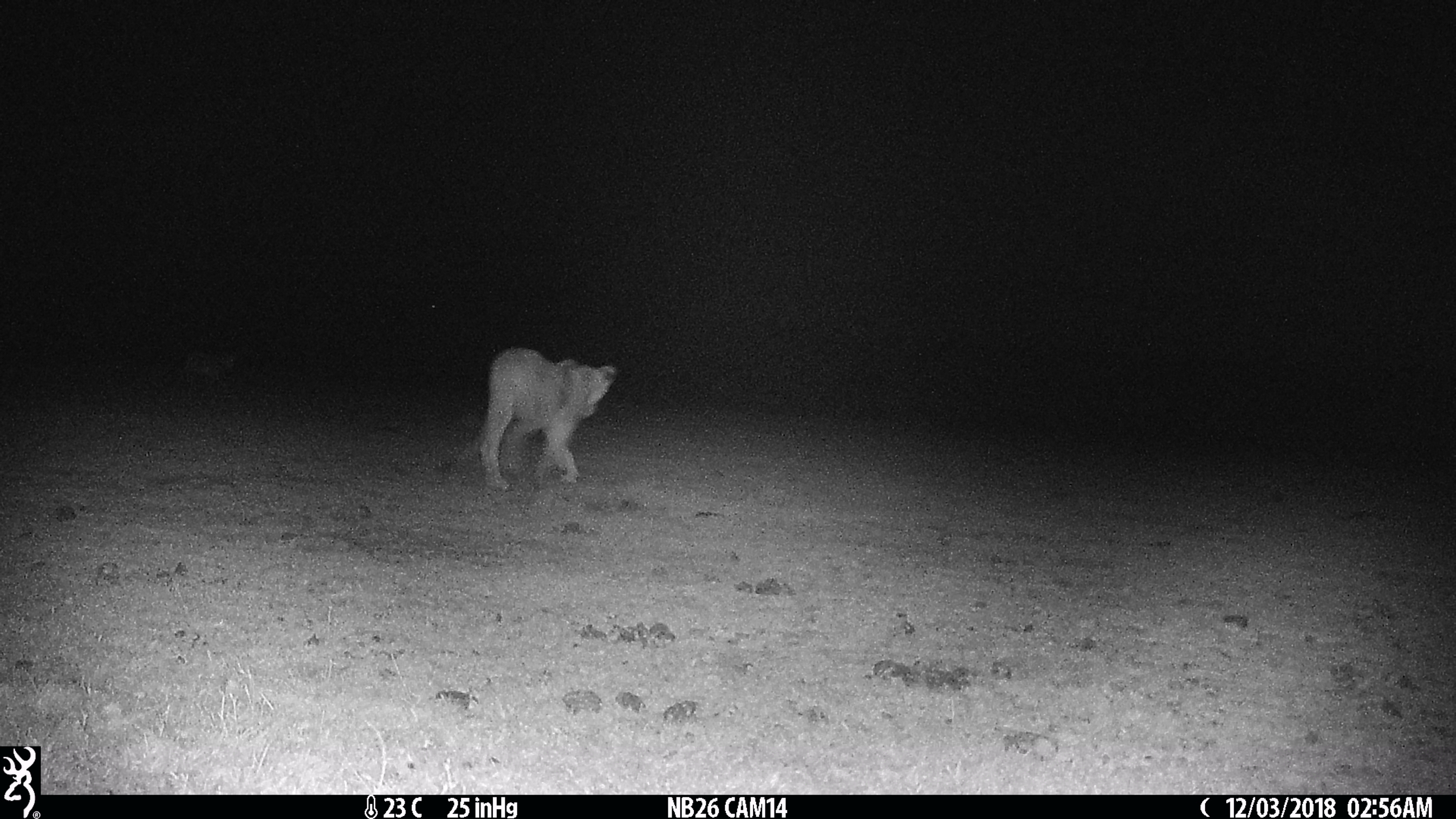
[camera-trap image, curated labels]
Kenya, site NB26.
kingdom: Animalia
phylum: Chordata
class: Mammalia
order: Carnivora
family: Felidae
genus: Panthera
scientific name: Panthera leo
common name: lion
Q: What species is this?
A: Lion (Panthera leo).